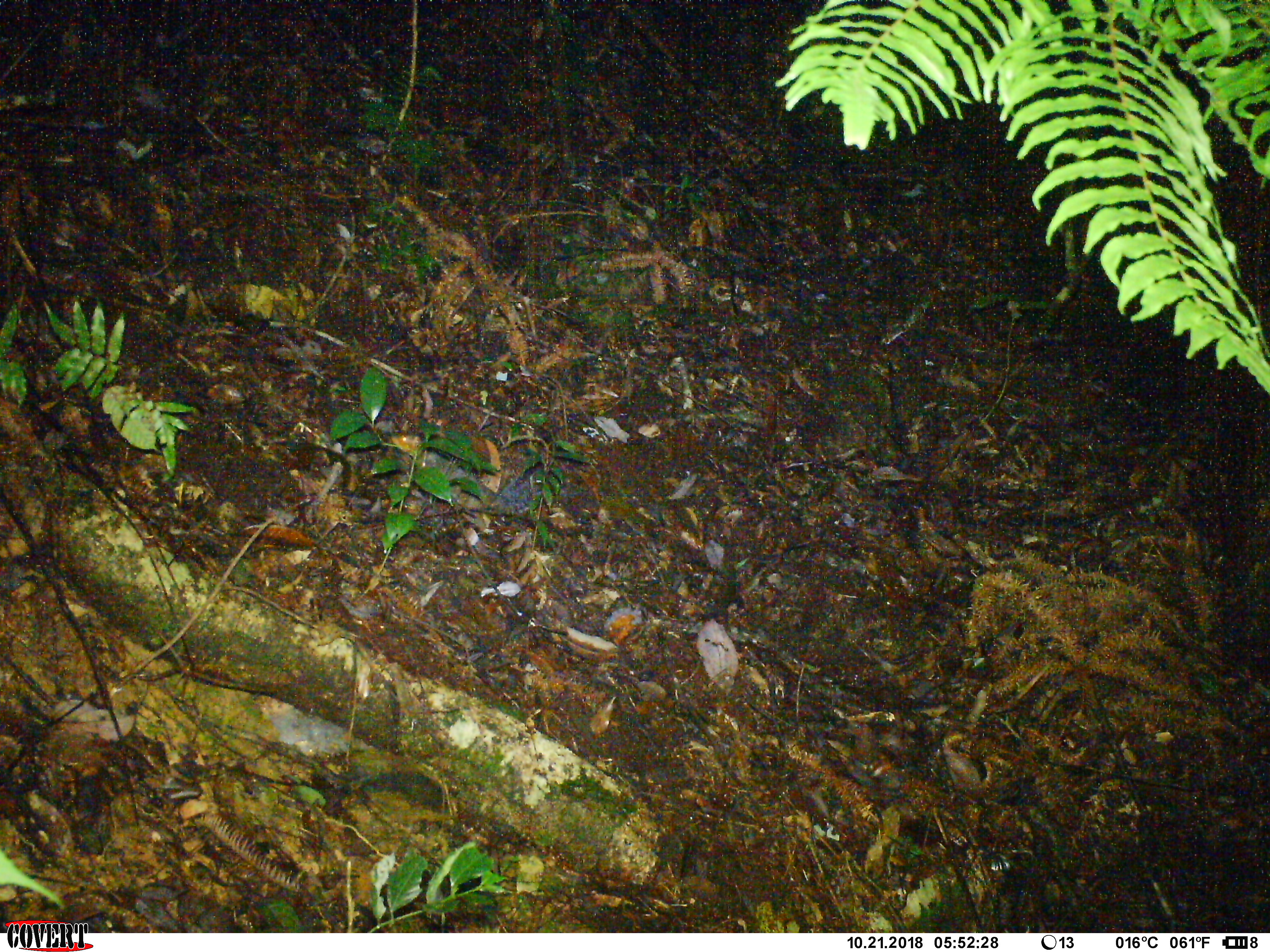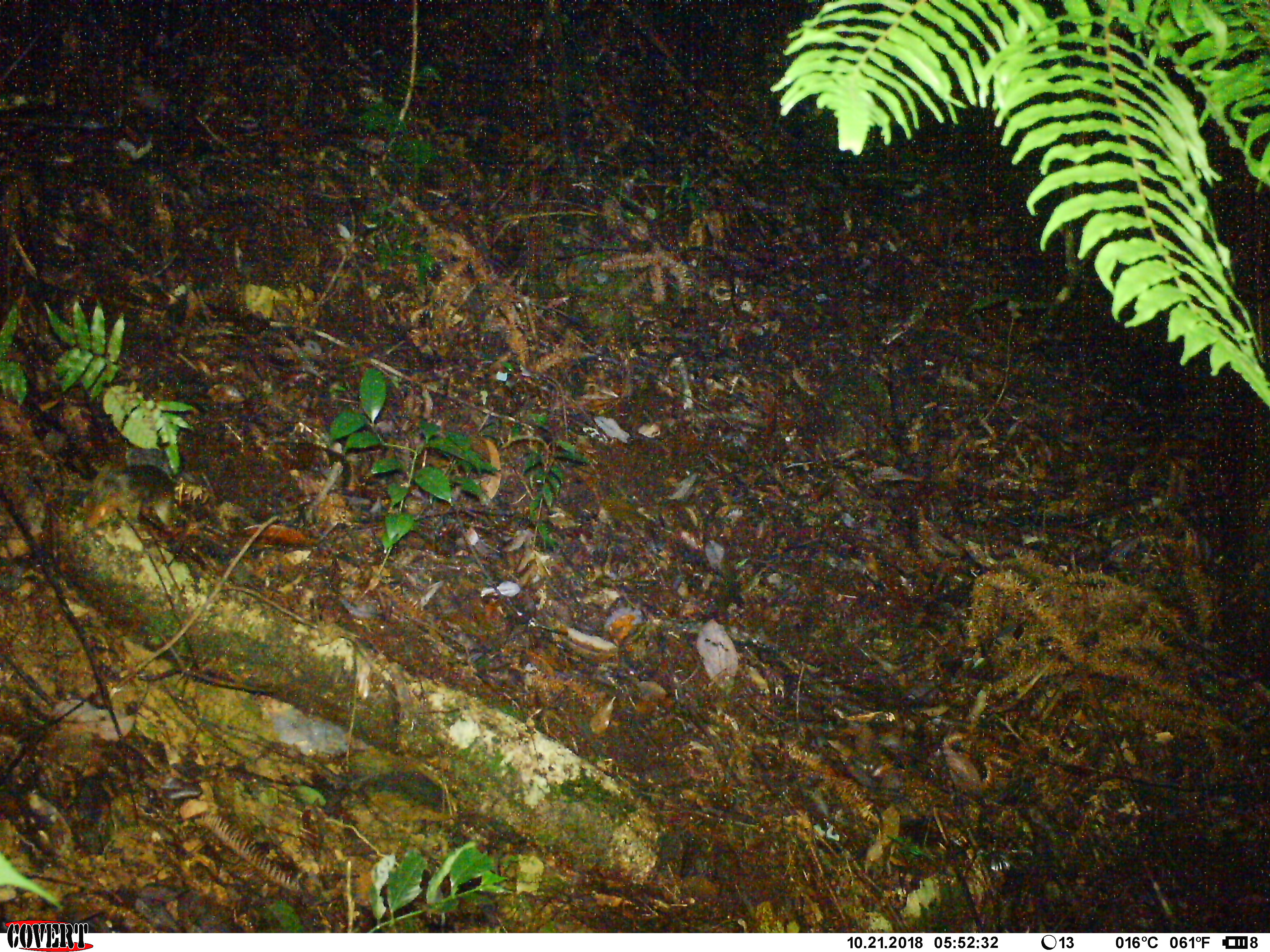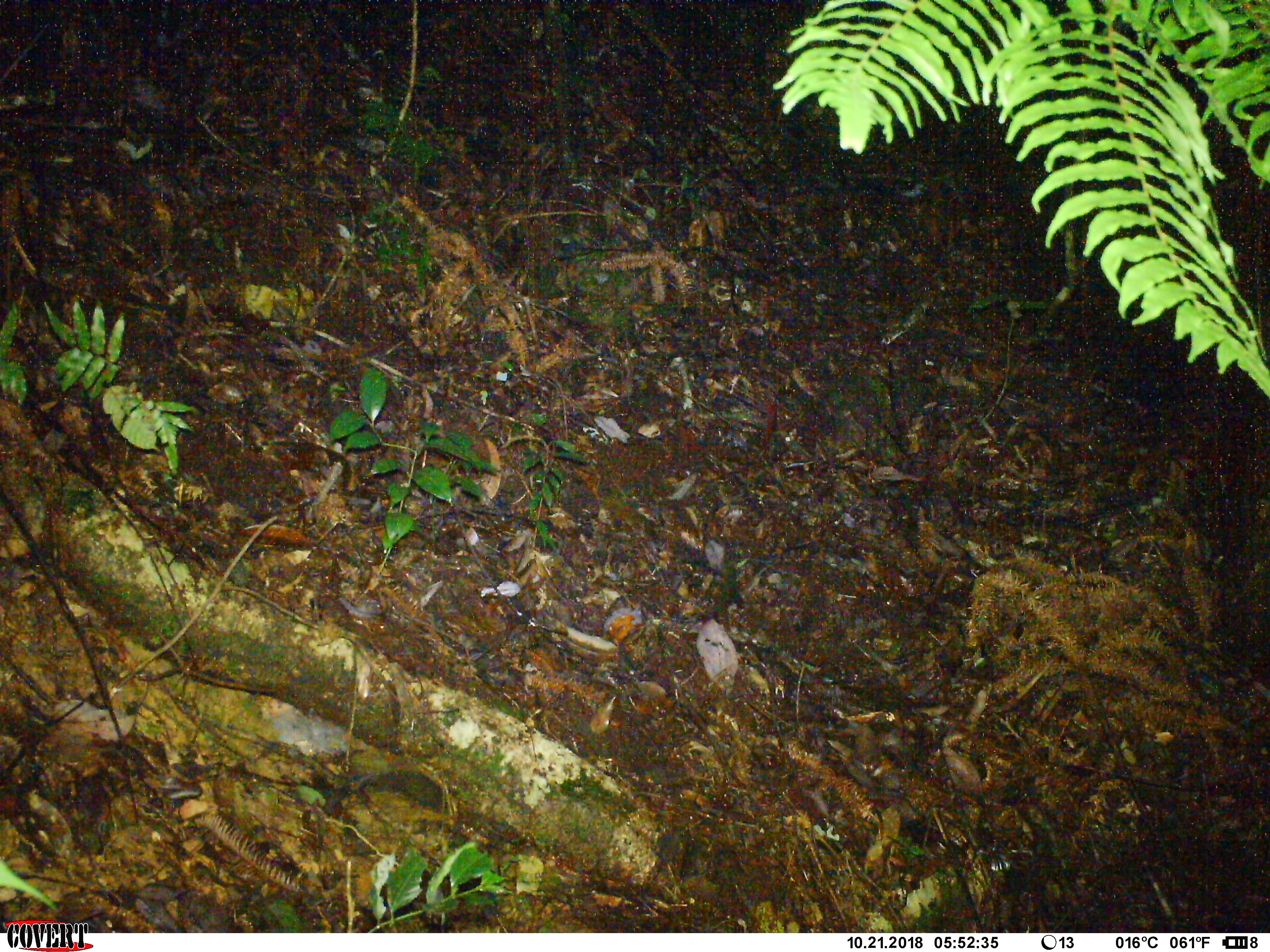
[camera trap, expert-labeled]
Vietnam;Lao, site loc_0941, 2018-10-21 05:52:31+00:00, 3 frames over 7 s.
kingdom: Animalia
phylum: Chordata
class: Mammalia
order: Rodentia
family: Sciuridae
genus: Dremomys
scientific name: Dremomys rufigenis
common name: red-cheeked squirrel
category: red cheeked squirrel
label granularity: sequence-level